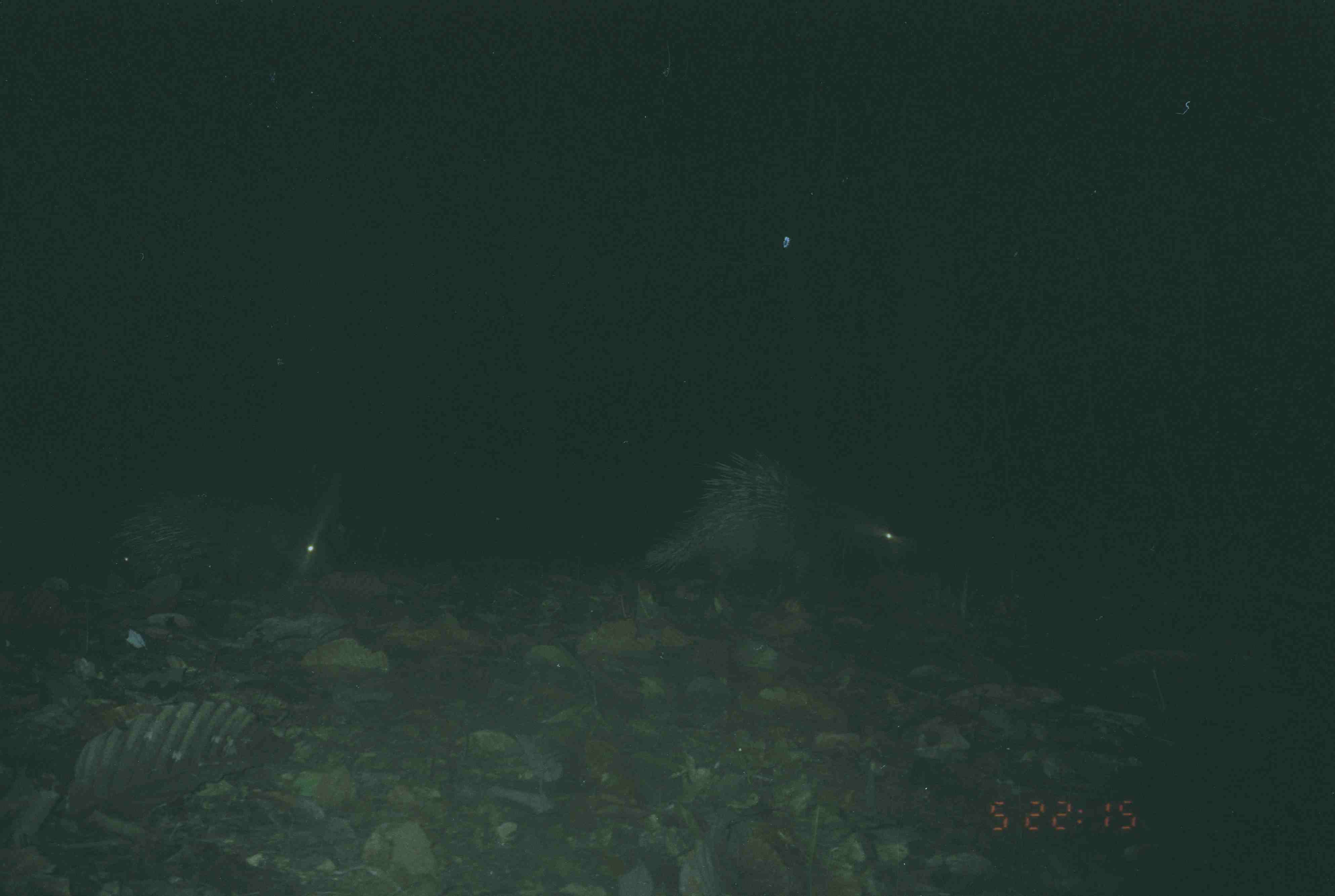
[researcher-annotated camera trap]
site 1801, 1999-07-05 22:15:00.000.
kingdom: Animalia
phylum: Chordata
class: Mammalia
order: Rodentia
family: Hystricidae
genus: Hystrix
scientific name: Hystrix brachyura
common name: east asian porcupine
Hystrix brachyura (east asian porcupine), count 2.